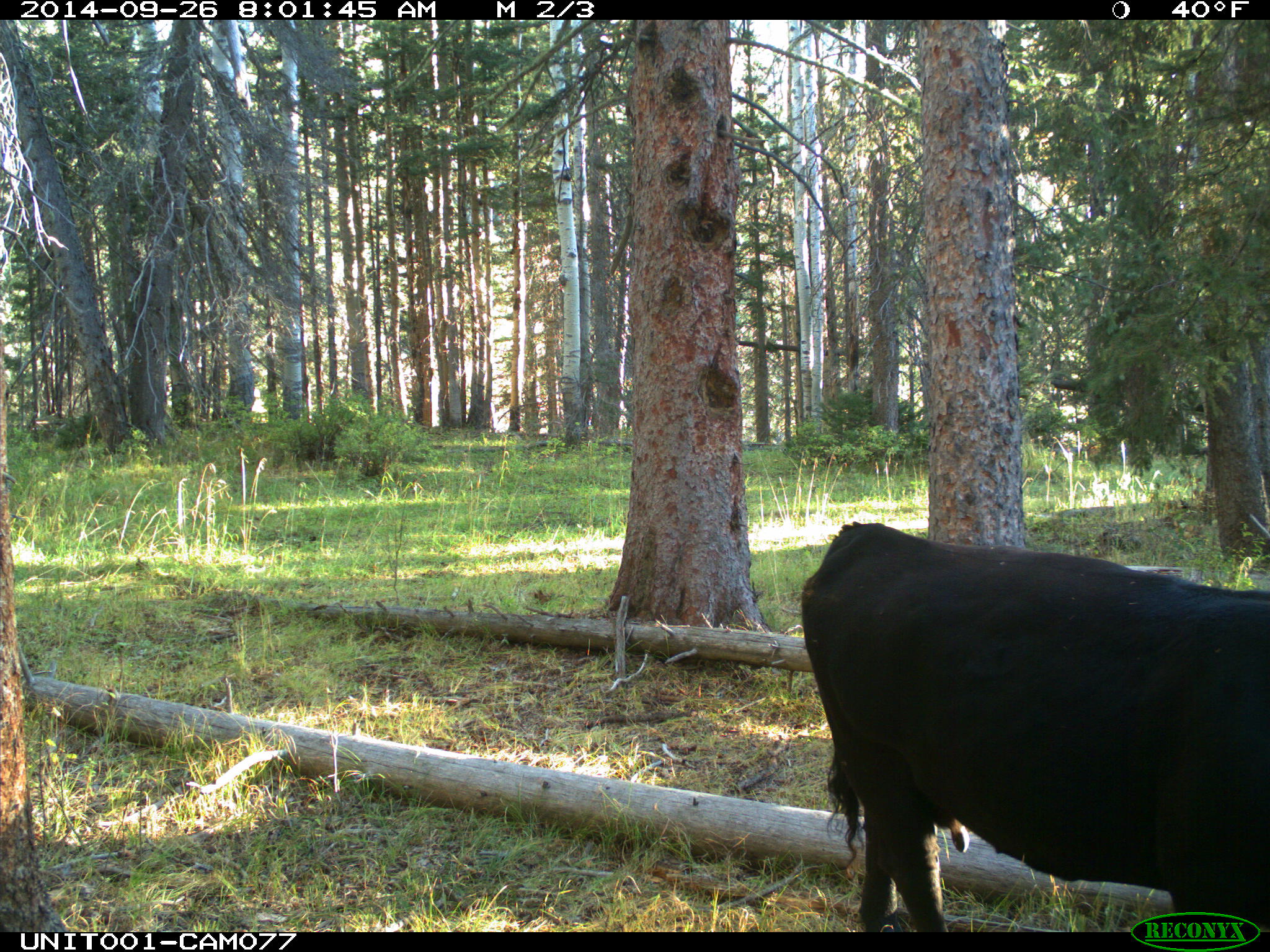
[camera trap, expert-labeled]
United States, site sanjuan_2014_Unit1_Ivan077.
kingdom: Animalia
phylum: Chordata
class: Mammalia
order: Artiodactyla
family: Bovidae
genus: Bos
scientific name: Bos taurus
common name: domestic cow